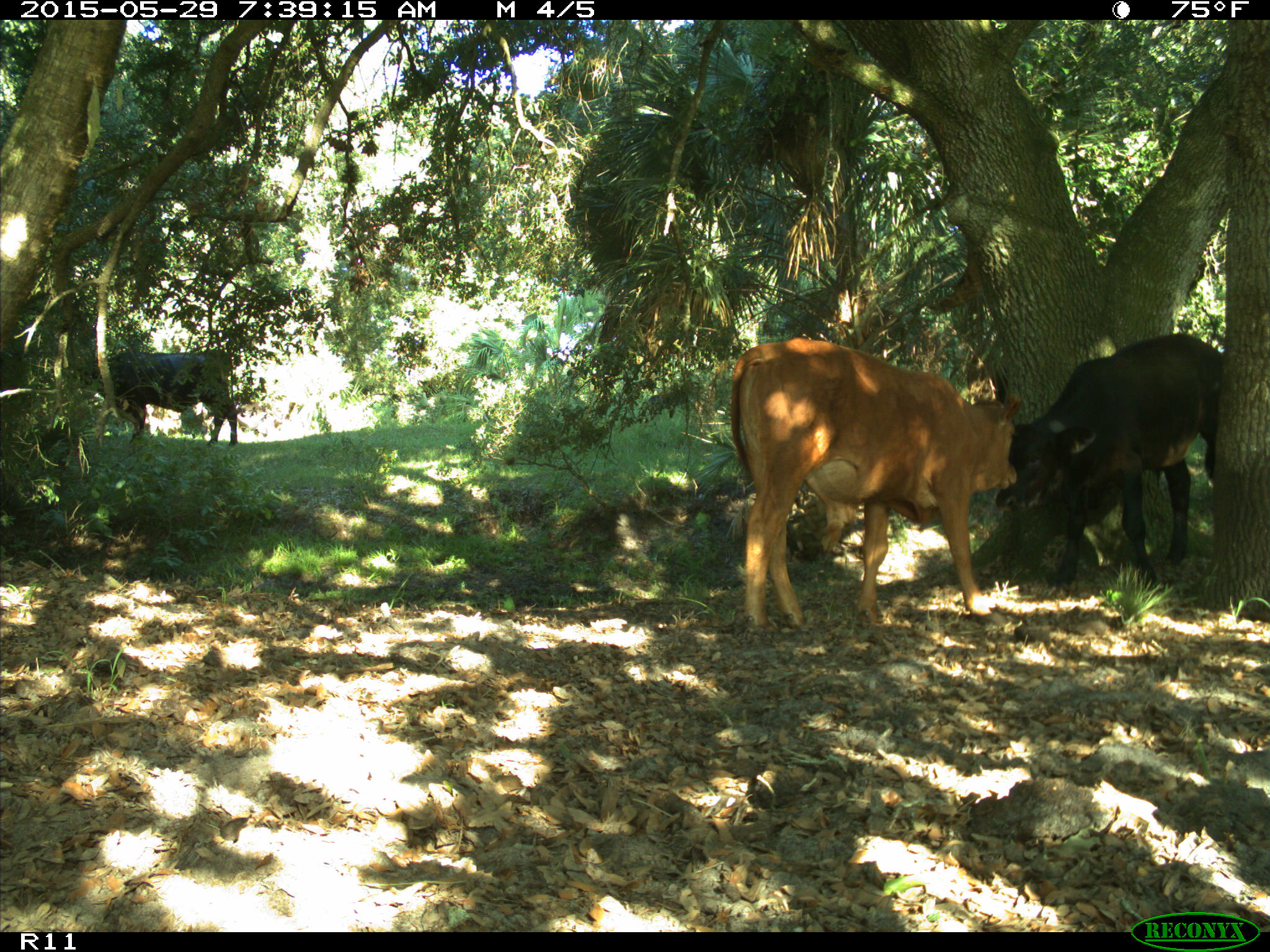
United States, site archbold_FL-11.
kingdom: Animalia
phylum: Chordata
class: Mammalia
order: Artiodactyla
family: Bovidae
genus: Bos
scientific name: Bos taurus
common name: domestic cow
Bos taurus (domestic cow).